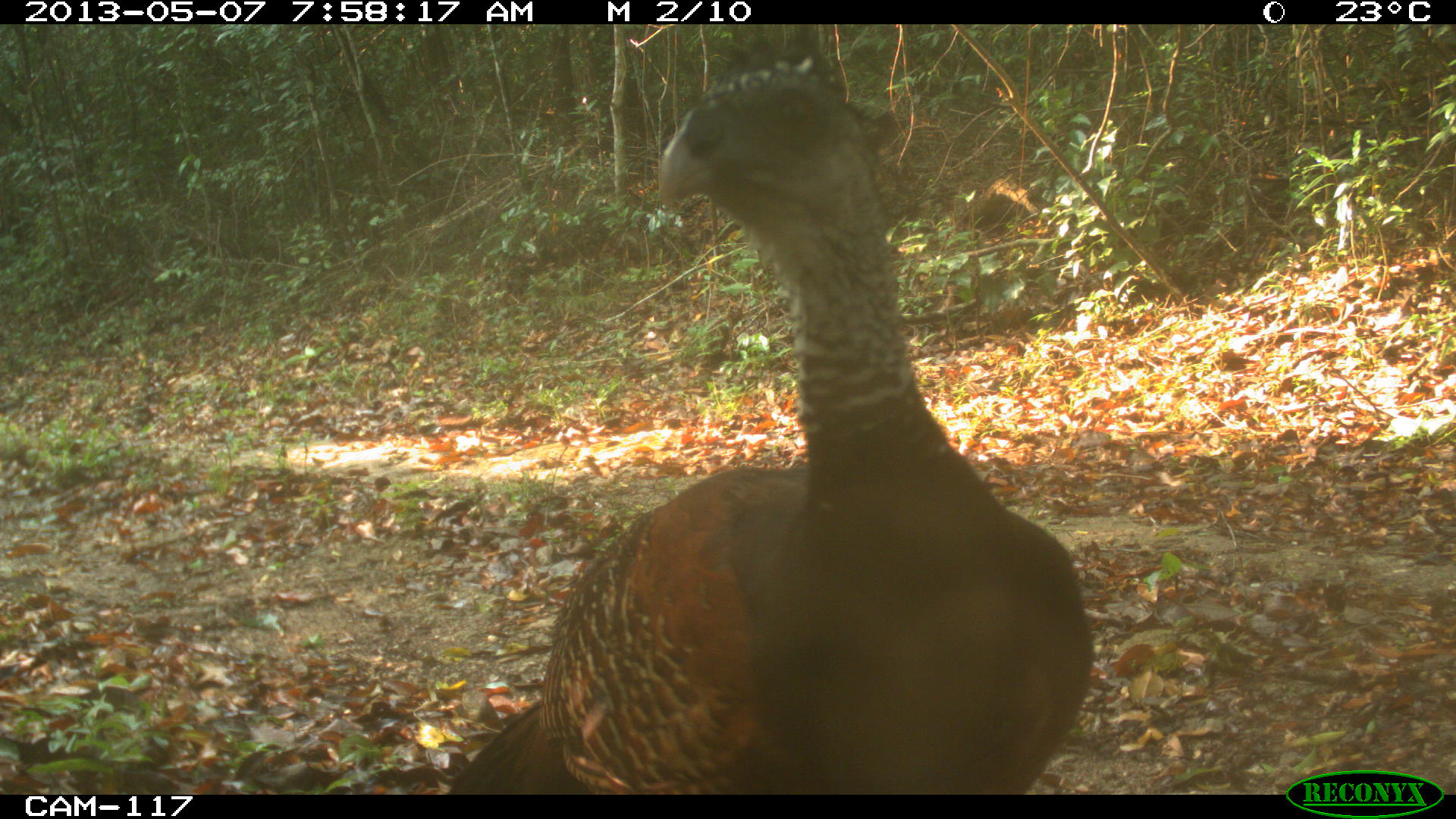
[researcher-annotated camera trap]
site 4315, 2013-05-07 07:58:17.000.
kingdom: Animalia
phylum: Chordata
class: Aves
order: Galliformes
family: Cracidae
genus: Crax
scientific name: Crax rubra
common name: great curassow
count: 1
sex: female